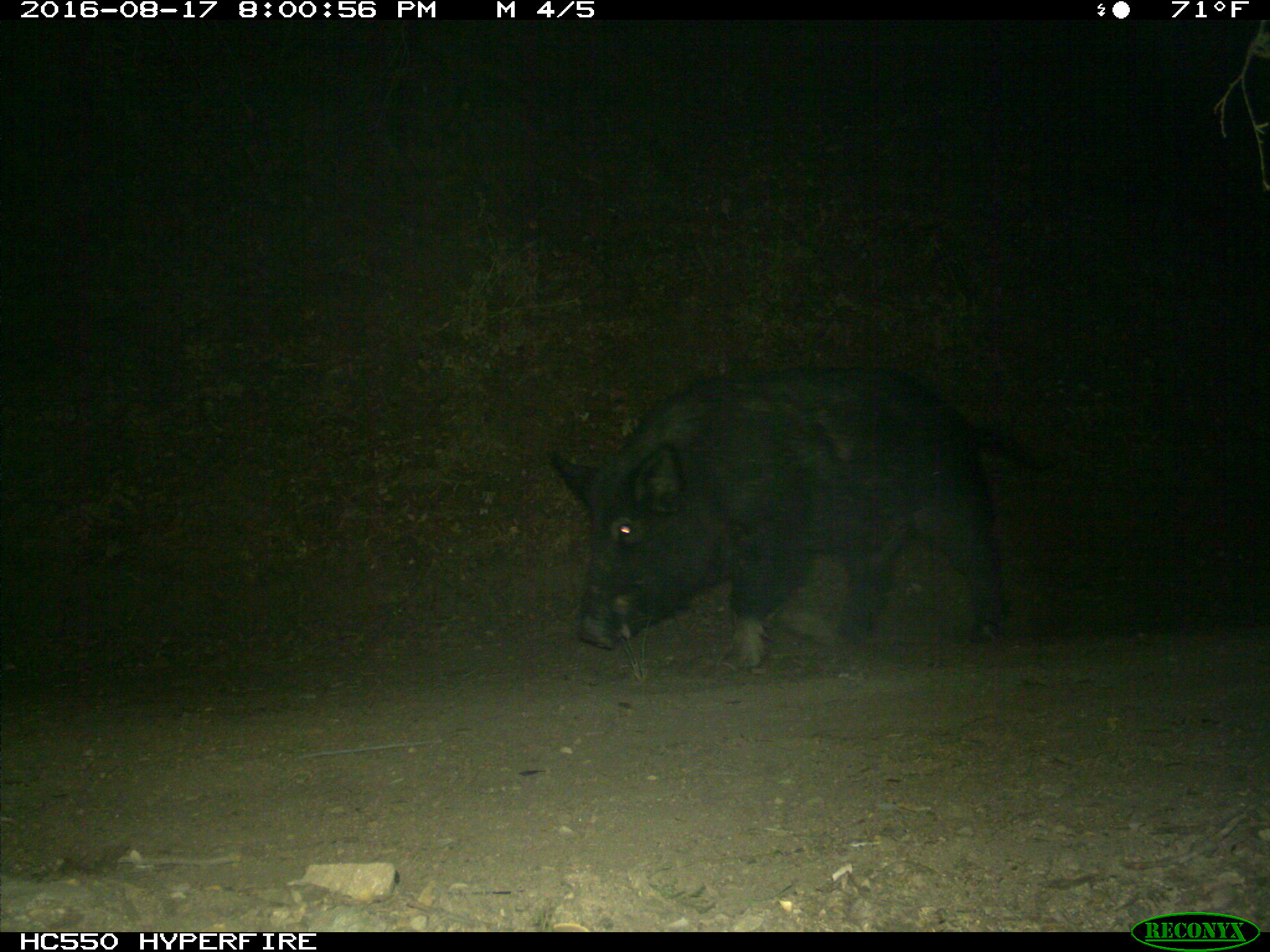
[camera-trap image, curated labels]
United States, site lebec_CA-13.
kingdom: Animalia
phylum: Chordata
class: Mammalia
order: Artiodactyla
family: Suidae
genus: Sus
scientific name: Sus scrofa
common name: wild boar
Sus scrofa (wild boar).